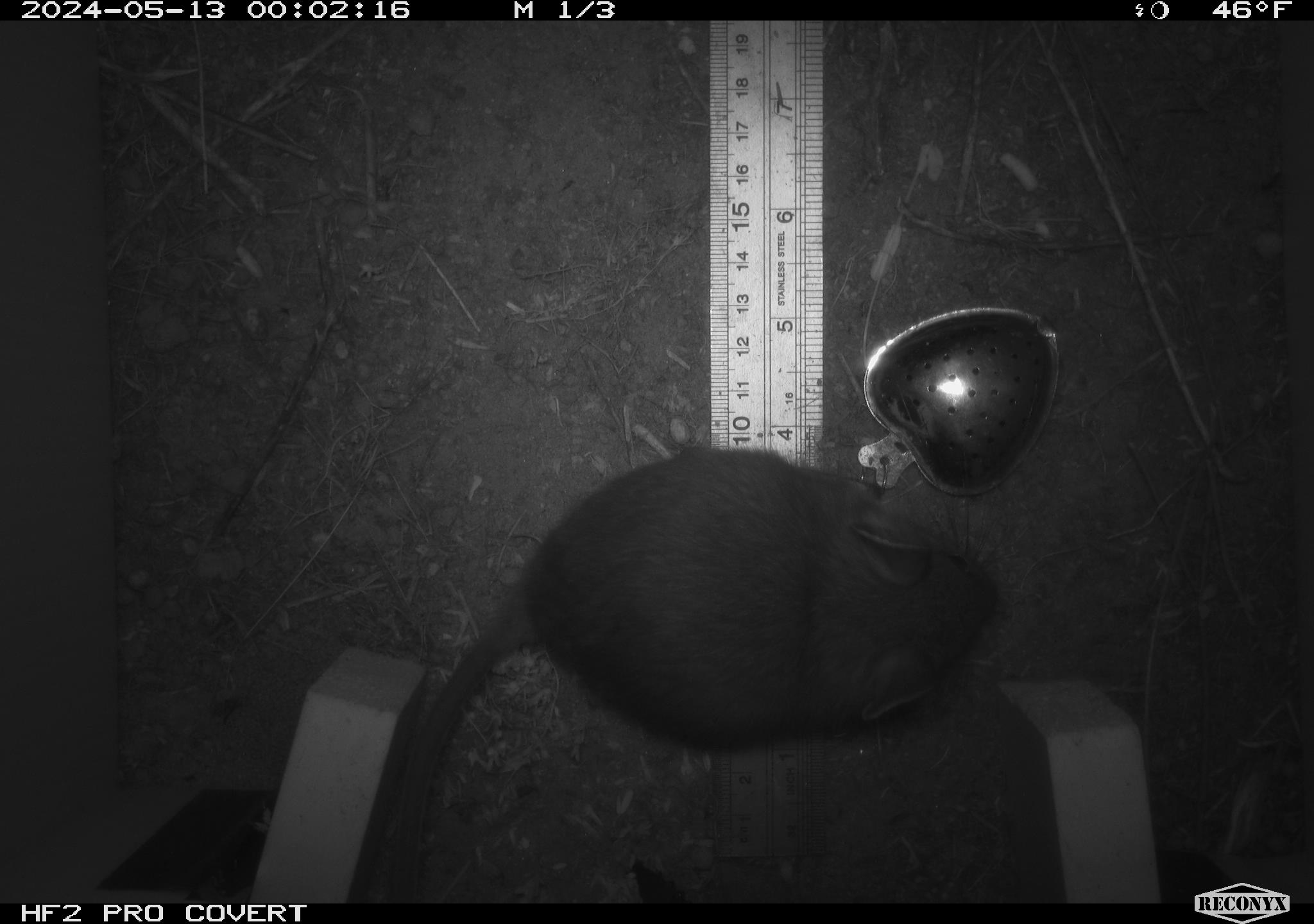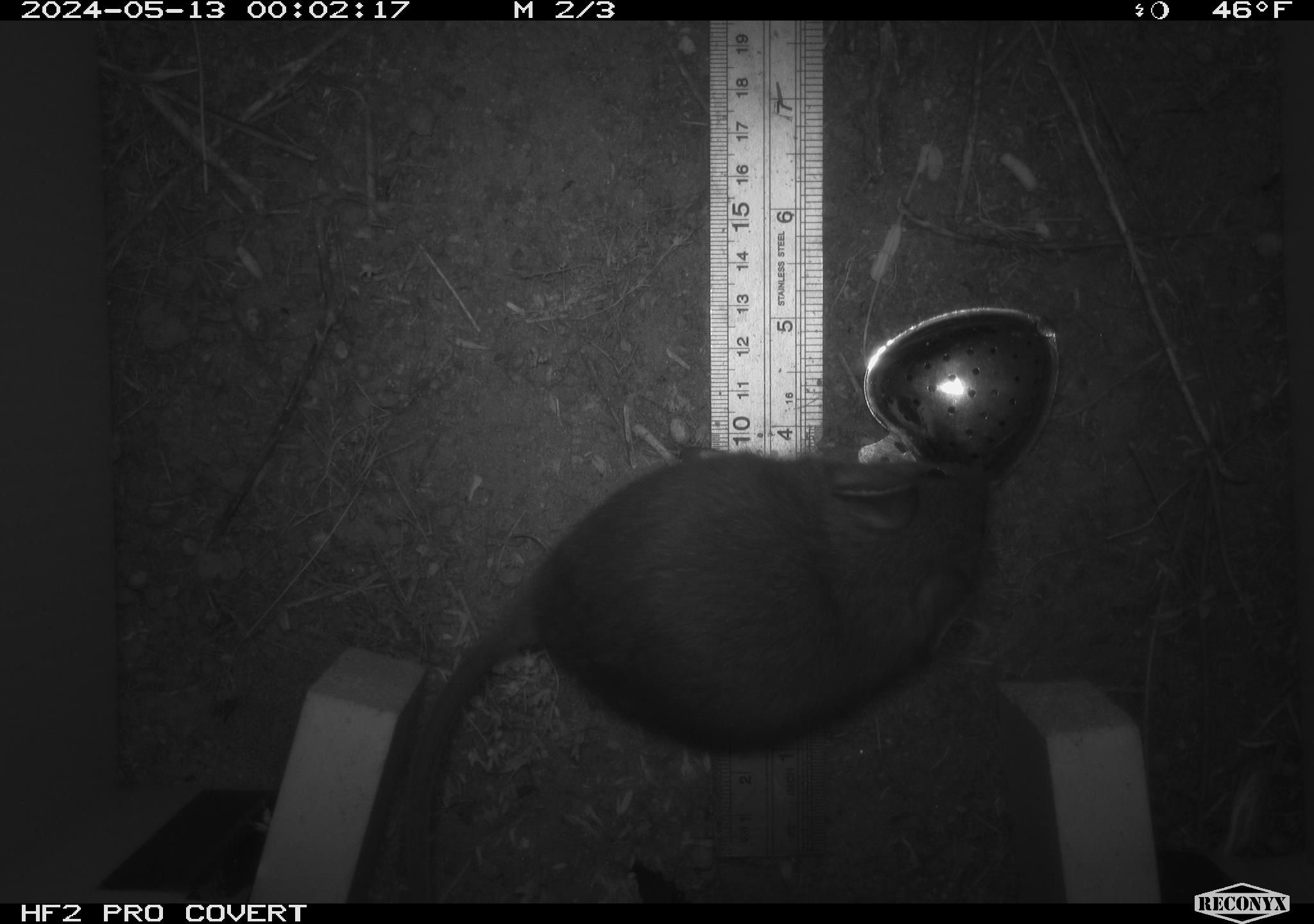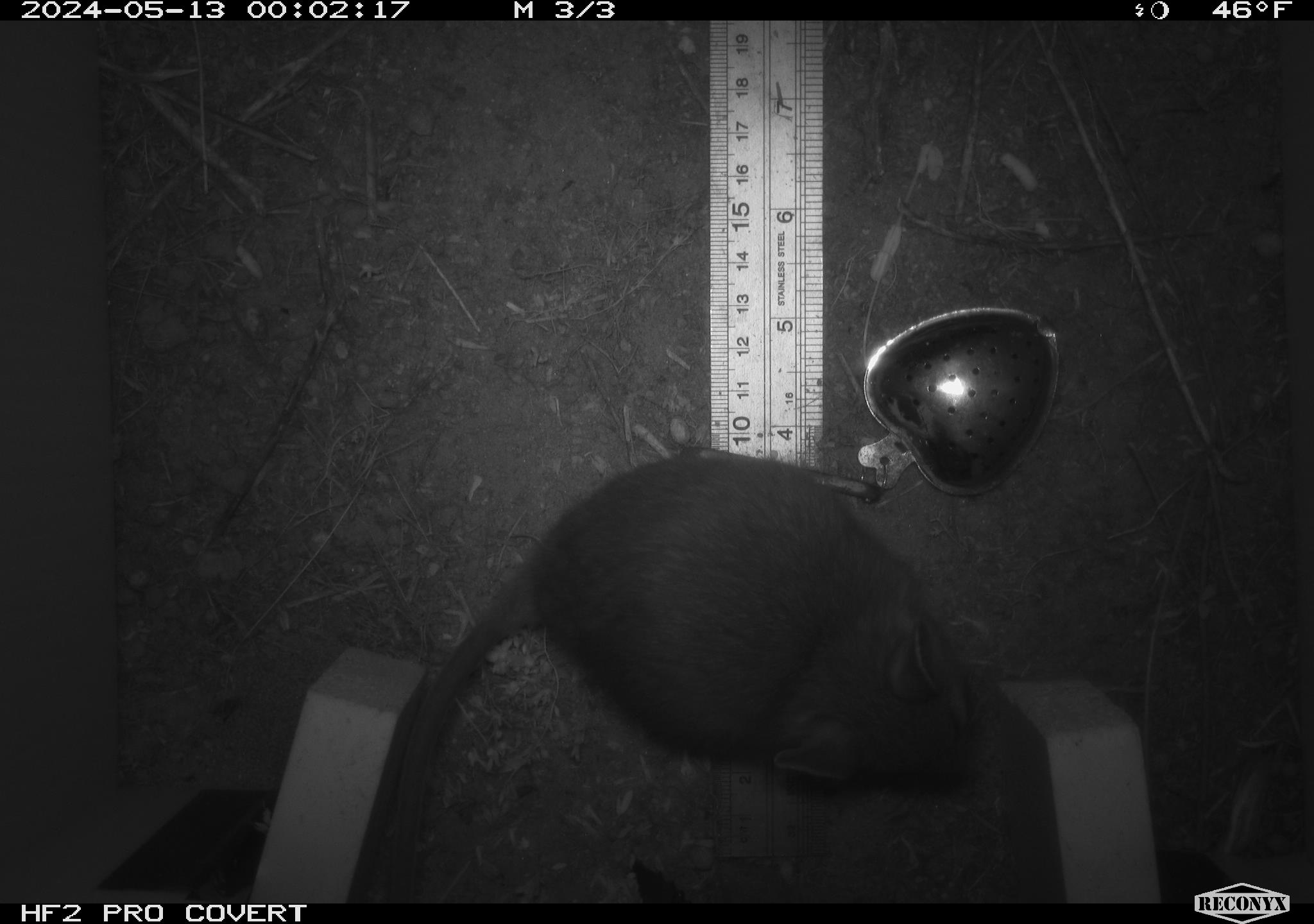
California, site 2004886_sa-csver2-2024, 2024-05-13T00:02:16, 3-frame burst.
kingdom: Animalia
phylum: Chordata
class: Mammalia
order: Rodentia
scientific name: Rodentia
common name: rodent